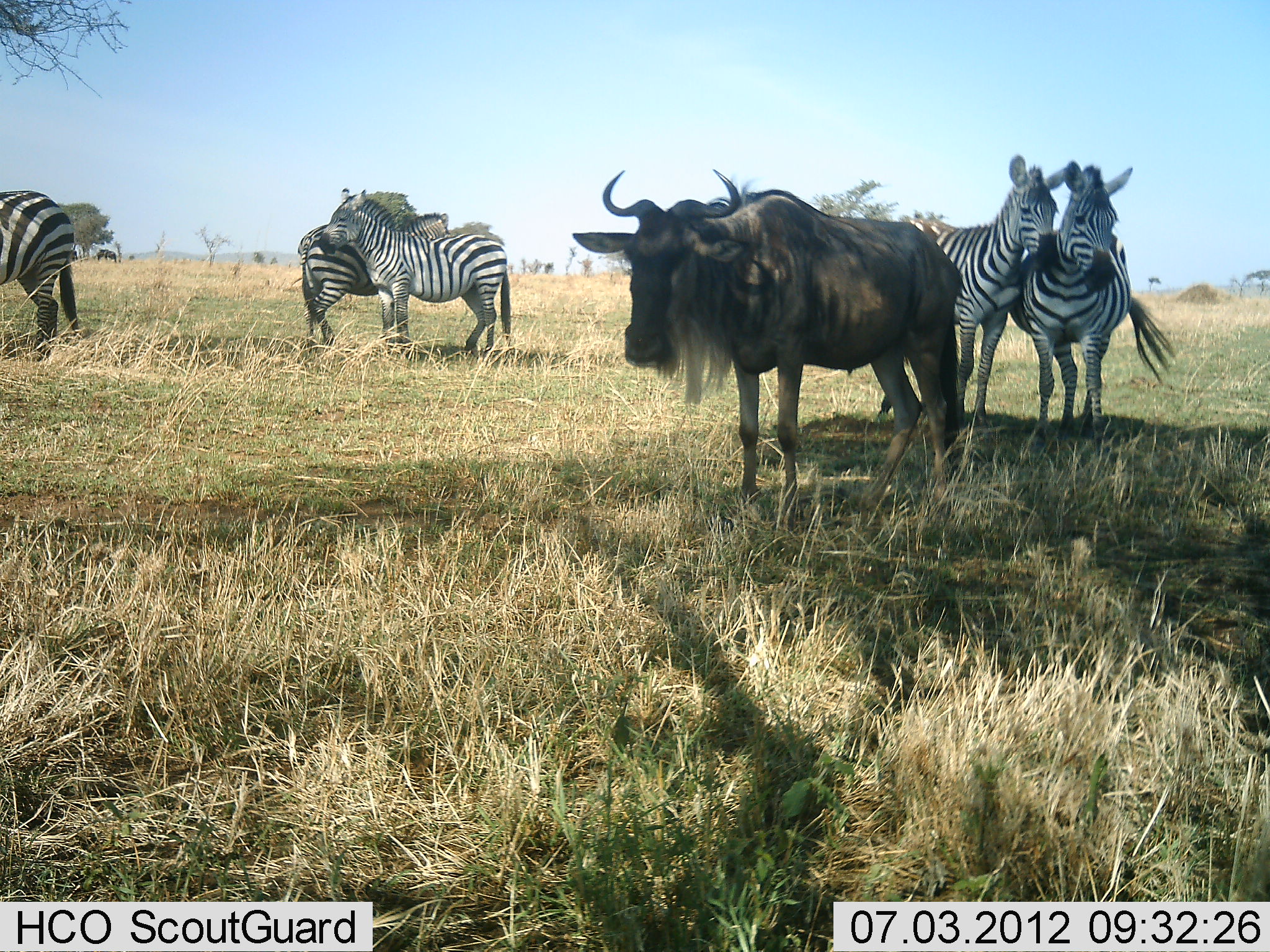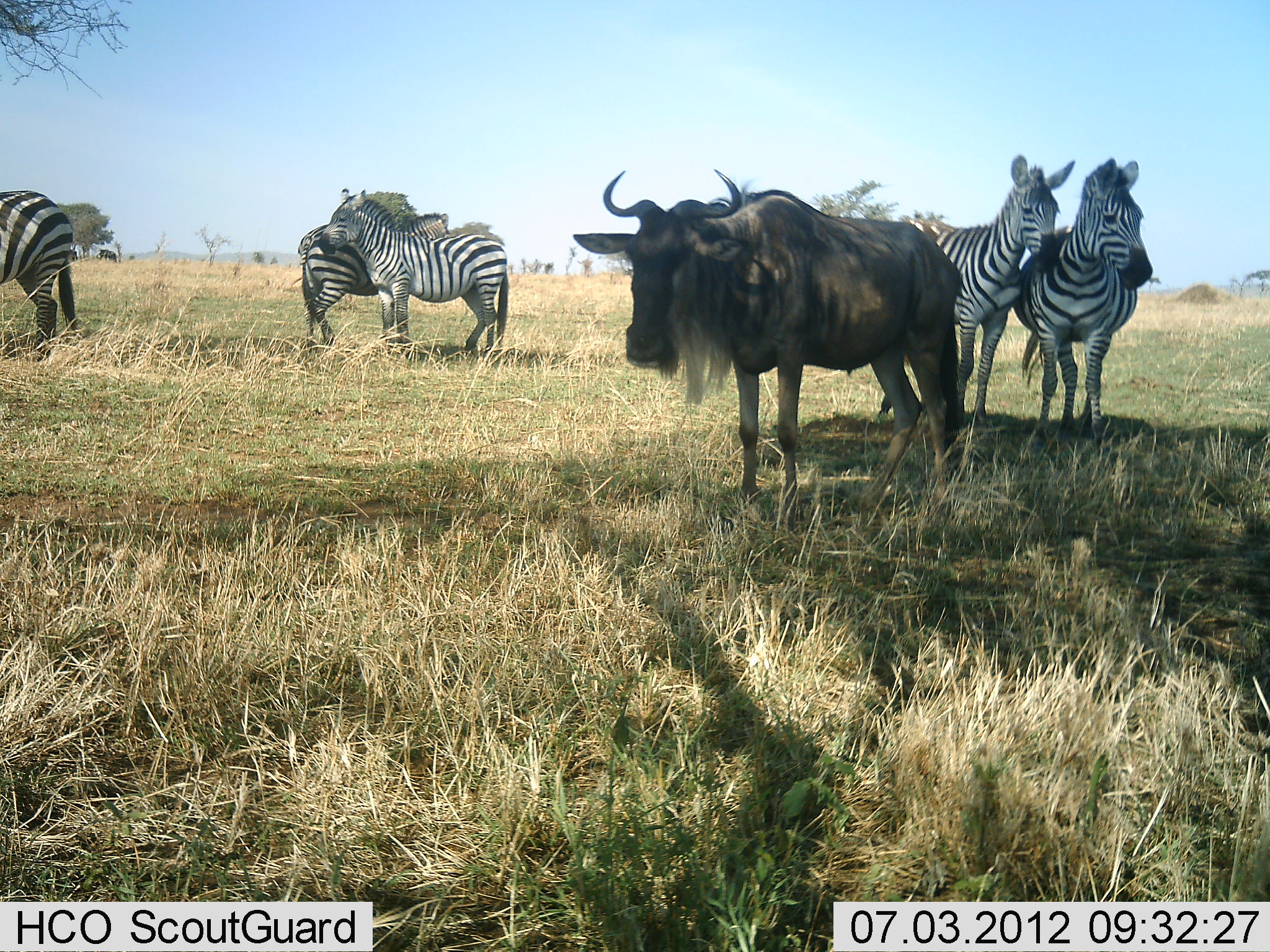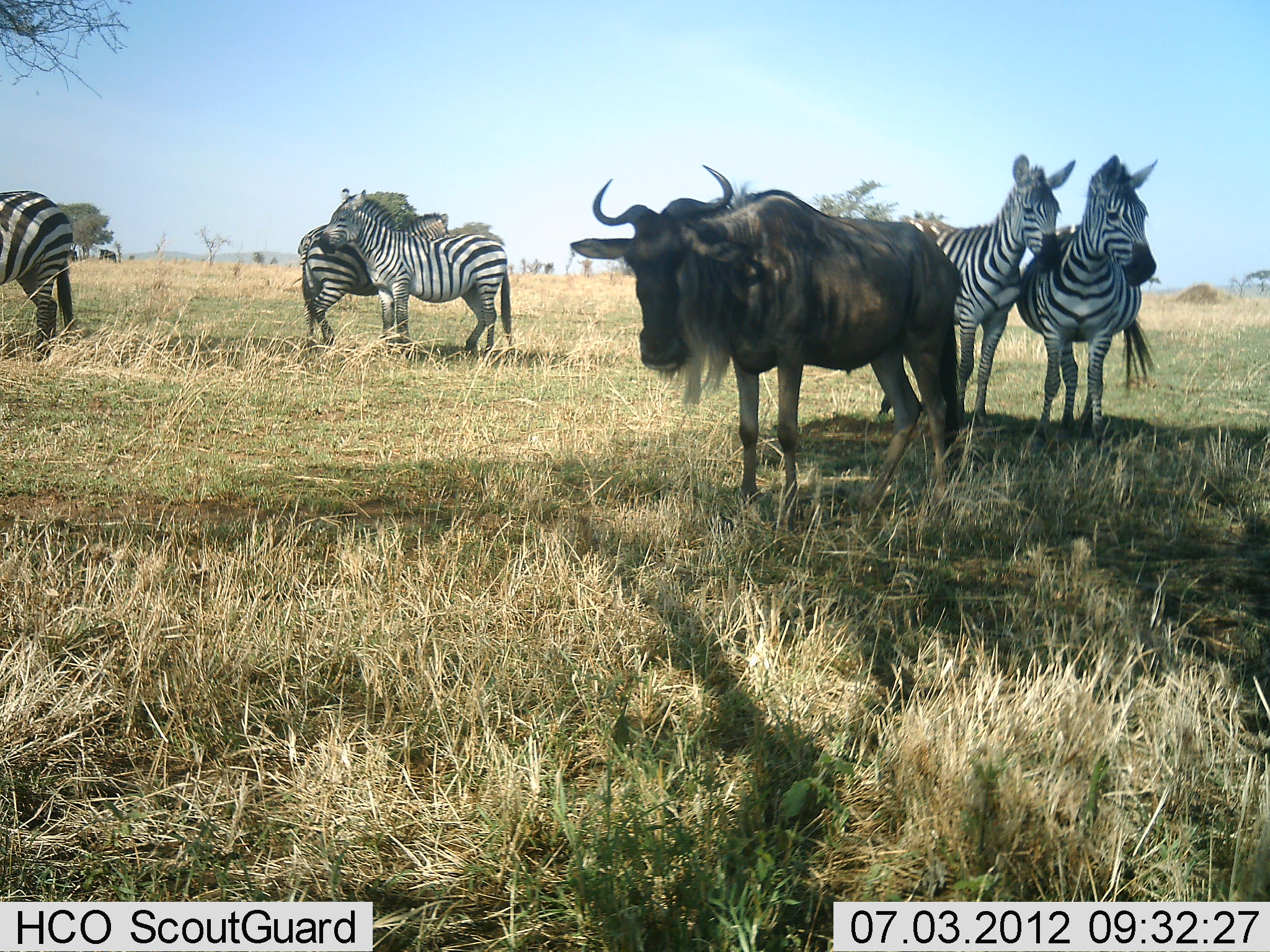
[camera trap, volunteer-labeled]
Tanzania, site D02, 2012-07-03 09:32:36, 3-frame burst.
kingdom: Animalia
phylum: Chordata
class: Mammalia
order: Artiodactyla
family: Bovidae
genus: Connochaetes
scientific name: Connochaetes taurinus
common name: blue wildebeest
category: wildebeest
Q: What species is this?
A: Wildebeest (blue wildebeest) (Connochaetes taurinus).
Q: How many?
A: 1.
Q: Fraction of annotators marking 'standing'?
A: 100%.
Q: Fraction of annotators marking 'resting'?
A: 0%.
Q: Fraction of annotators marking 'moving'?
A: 0%.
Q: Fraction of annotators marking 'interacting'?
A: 0%.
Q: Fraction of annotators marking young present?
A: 0%.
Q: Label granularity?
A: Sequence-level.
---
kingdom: Animalia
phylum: Chordata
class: Mammalia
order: Perissodactyla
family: Equidae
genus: Equus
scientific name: Equus quagga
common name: plains zebra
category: zebra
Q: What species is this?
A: Zebra (plains zebra) (Equus quagga).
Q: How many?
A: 5.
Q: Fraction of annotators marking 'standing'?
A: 100%.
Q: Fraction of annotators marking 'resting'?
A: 0%.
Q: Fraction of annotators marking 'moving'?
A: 0%.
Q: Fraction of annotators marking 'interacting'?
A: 40%.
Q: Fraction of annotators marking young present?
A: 0%.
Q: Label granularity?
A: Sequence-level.